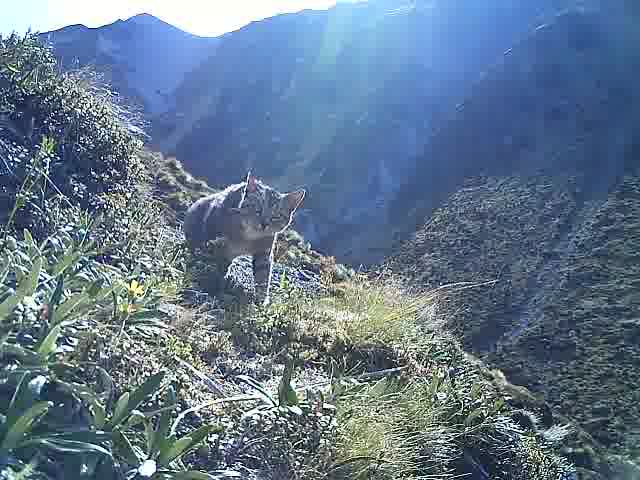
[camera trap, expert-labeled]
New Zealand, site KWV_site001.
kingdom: Animalia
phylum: Chordata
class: Mammalia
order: Carnivora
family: Felidae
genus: Felis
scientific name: Felis catus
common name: domestic cat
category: cat